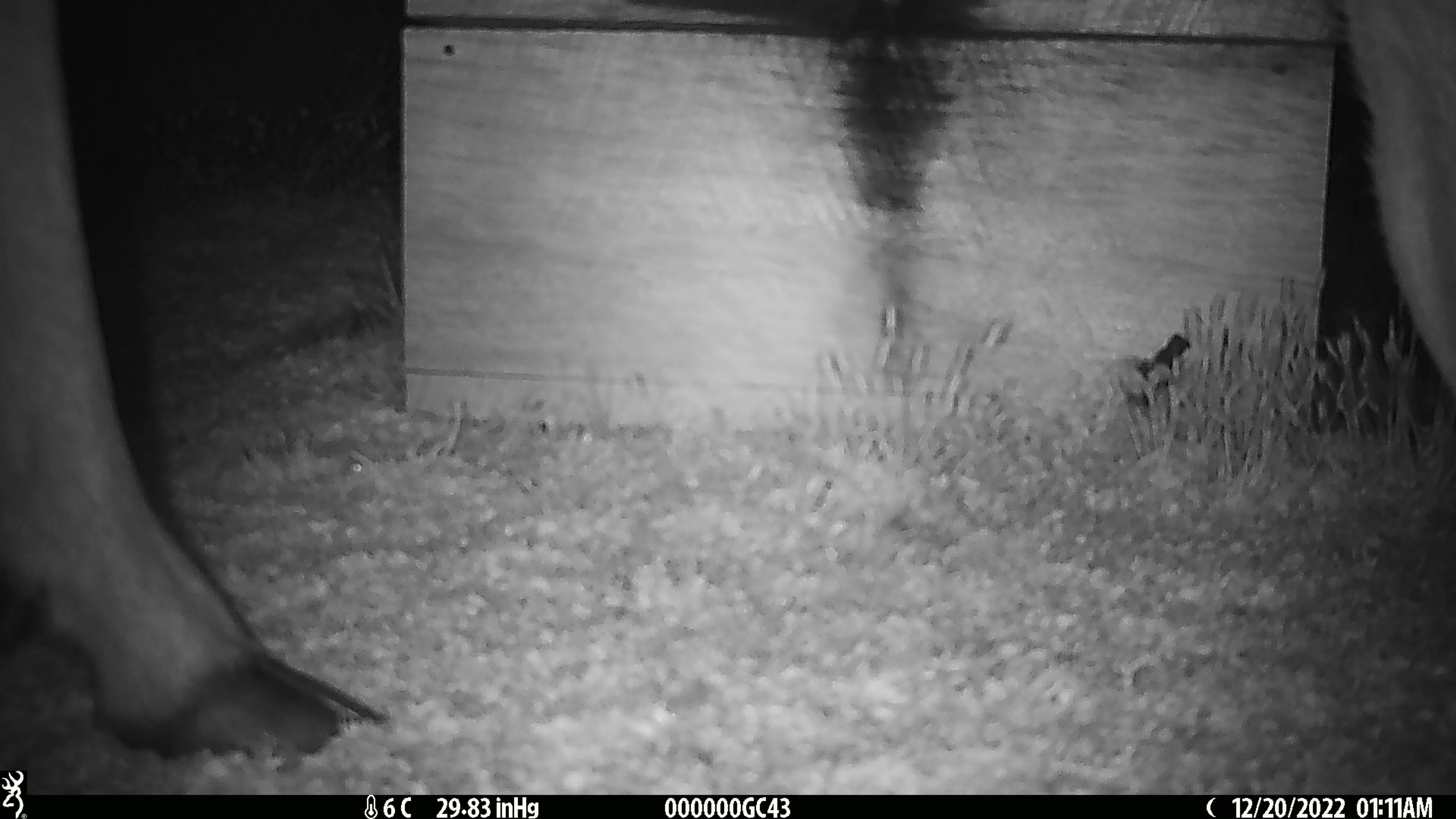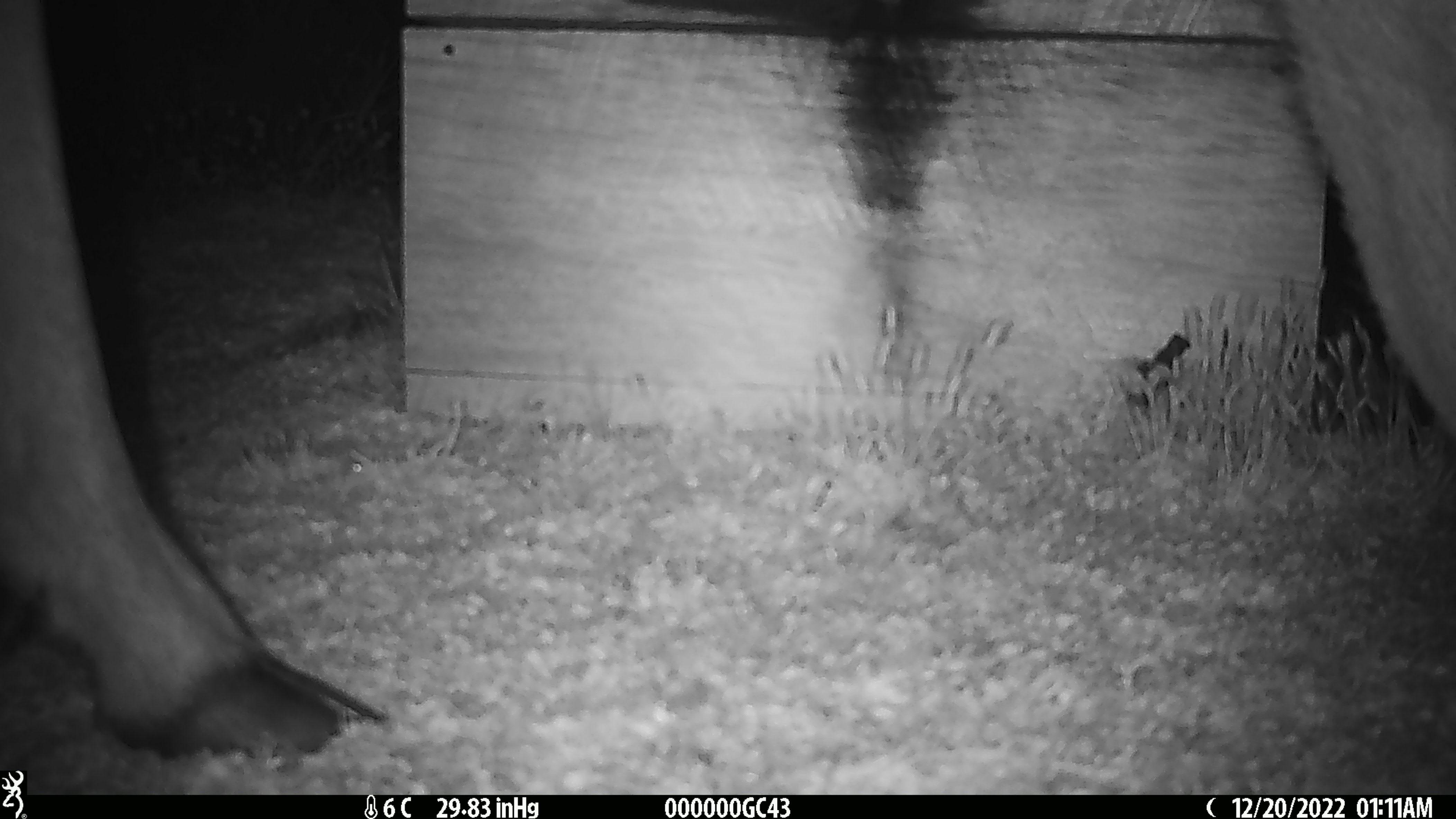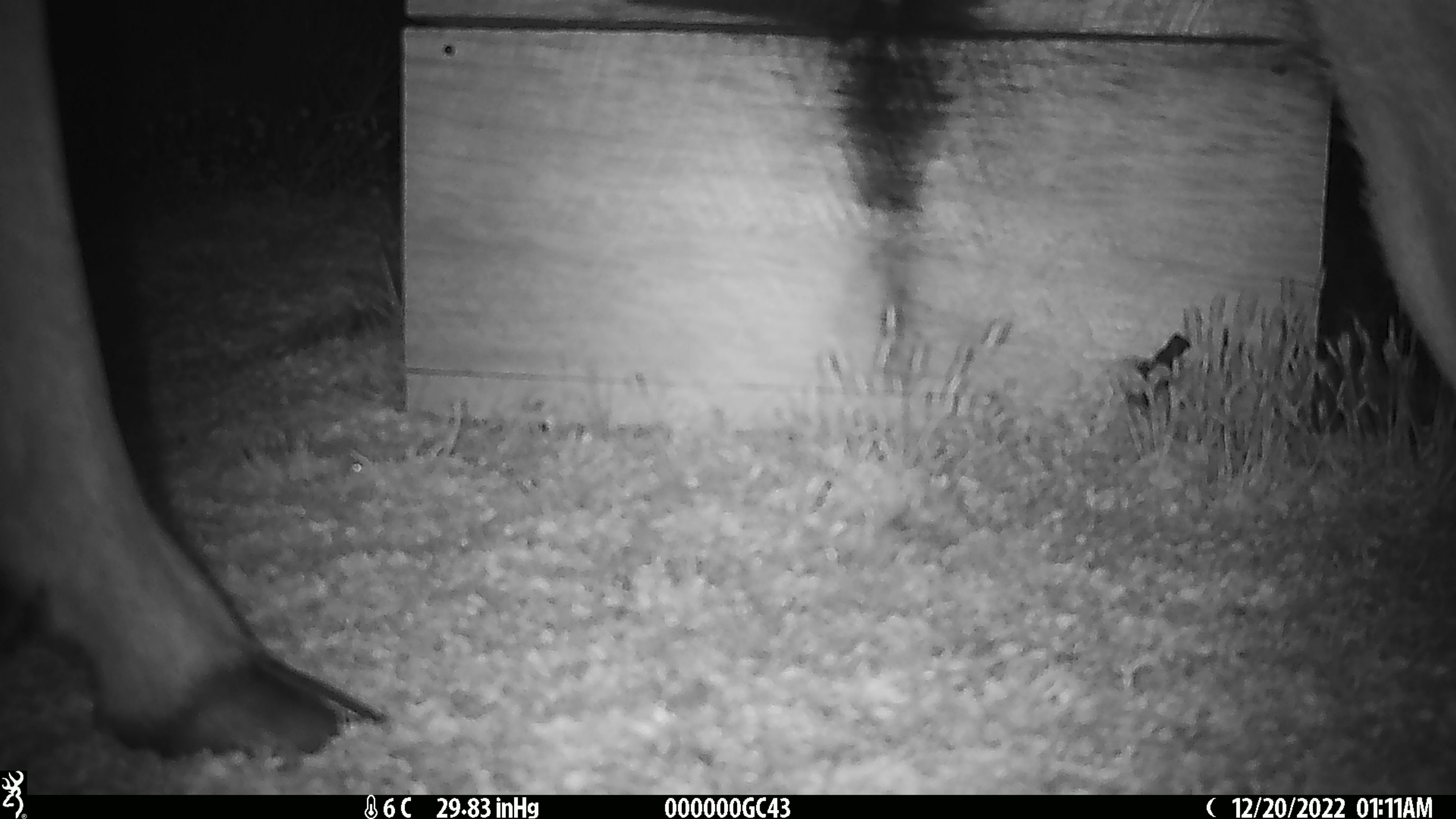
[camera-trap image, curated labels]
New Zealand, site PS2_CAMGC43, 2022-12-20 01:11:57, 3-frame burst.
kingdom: Animalia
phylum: Chordata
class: Mammalia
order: Artiodactyla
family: Cervidae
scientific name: Cervidae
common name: deer